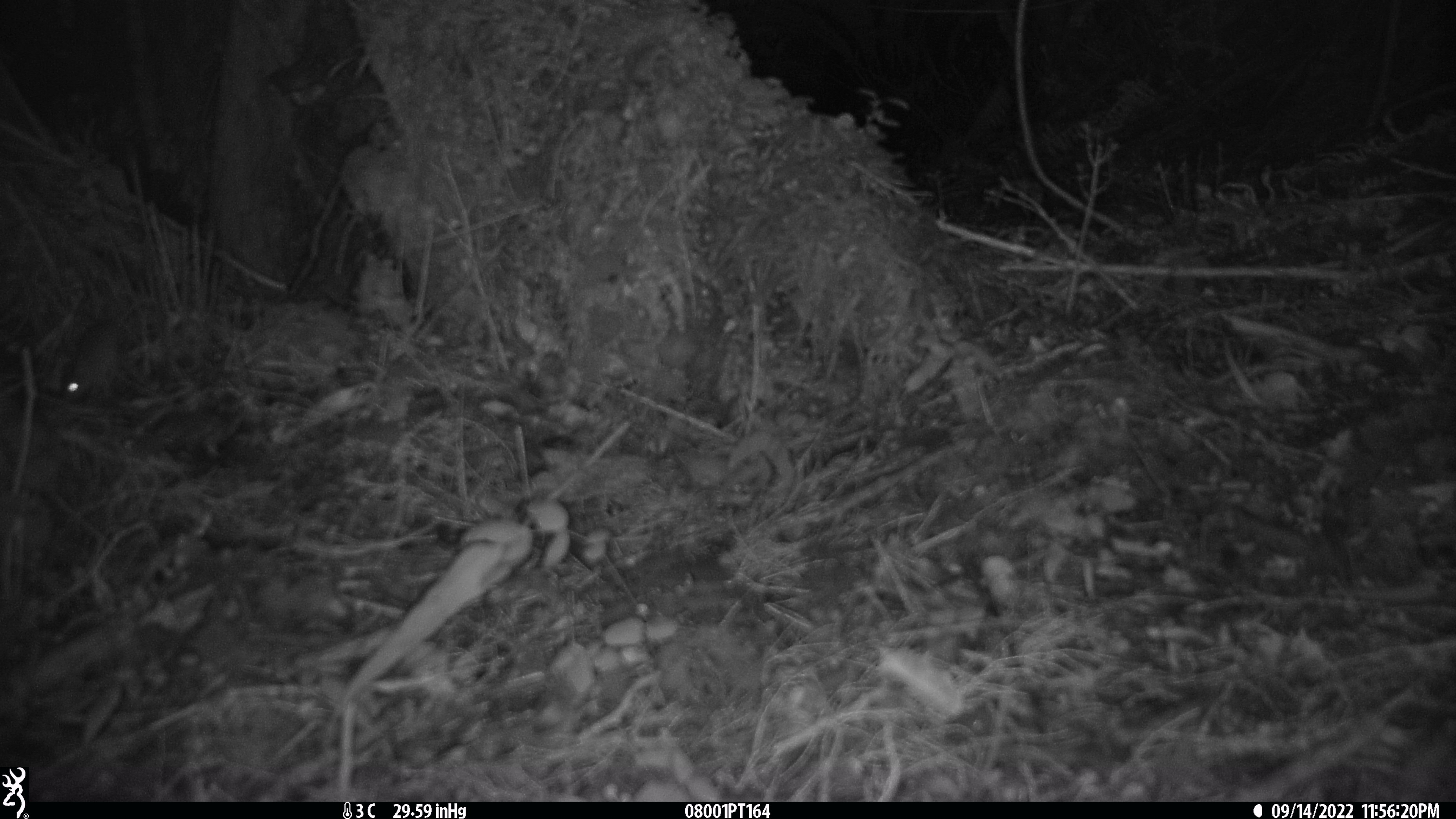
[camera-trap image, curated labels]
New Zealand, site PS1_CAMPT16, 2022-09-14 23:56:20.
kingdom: Animalia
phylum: Chordata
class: Mammalia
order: Rodentia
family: Muridae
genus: Mus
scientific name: Mus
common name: mouse